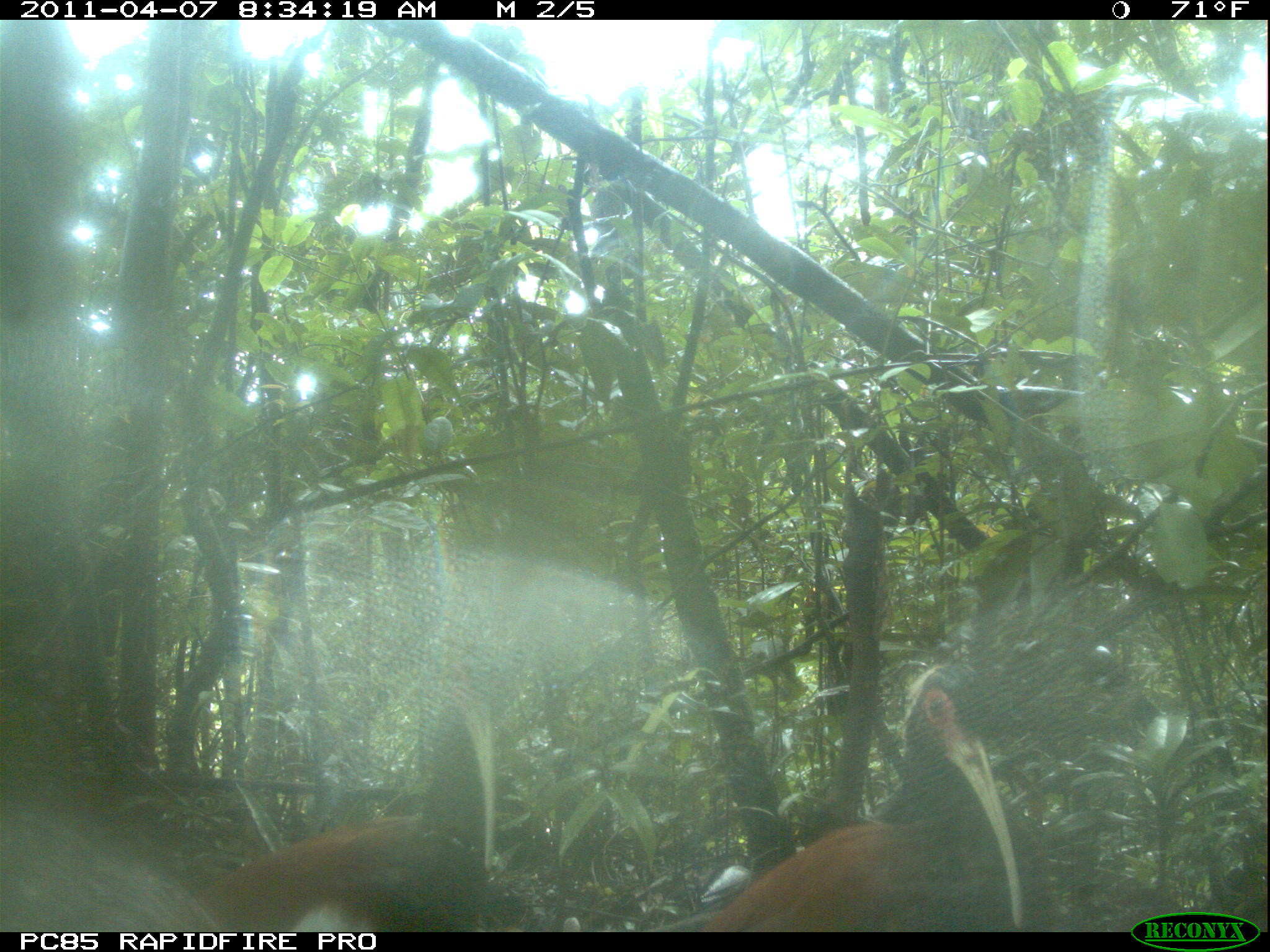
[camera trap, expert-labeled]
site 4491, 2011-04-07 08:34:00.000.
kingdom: Animalia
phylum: Chordata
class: Aves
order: Pelecaniformes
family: Threskiornithidae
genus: Lophotibis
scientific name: Lophotibis cristata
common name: madagascan ibis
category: lophotibis cristataa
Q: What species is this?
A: Lophotibis cristataa (madagascan ibis) (Lophotibis cristata).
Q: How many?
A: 2.